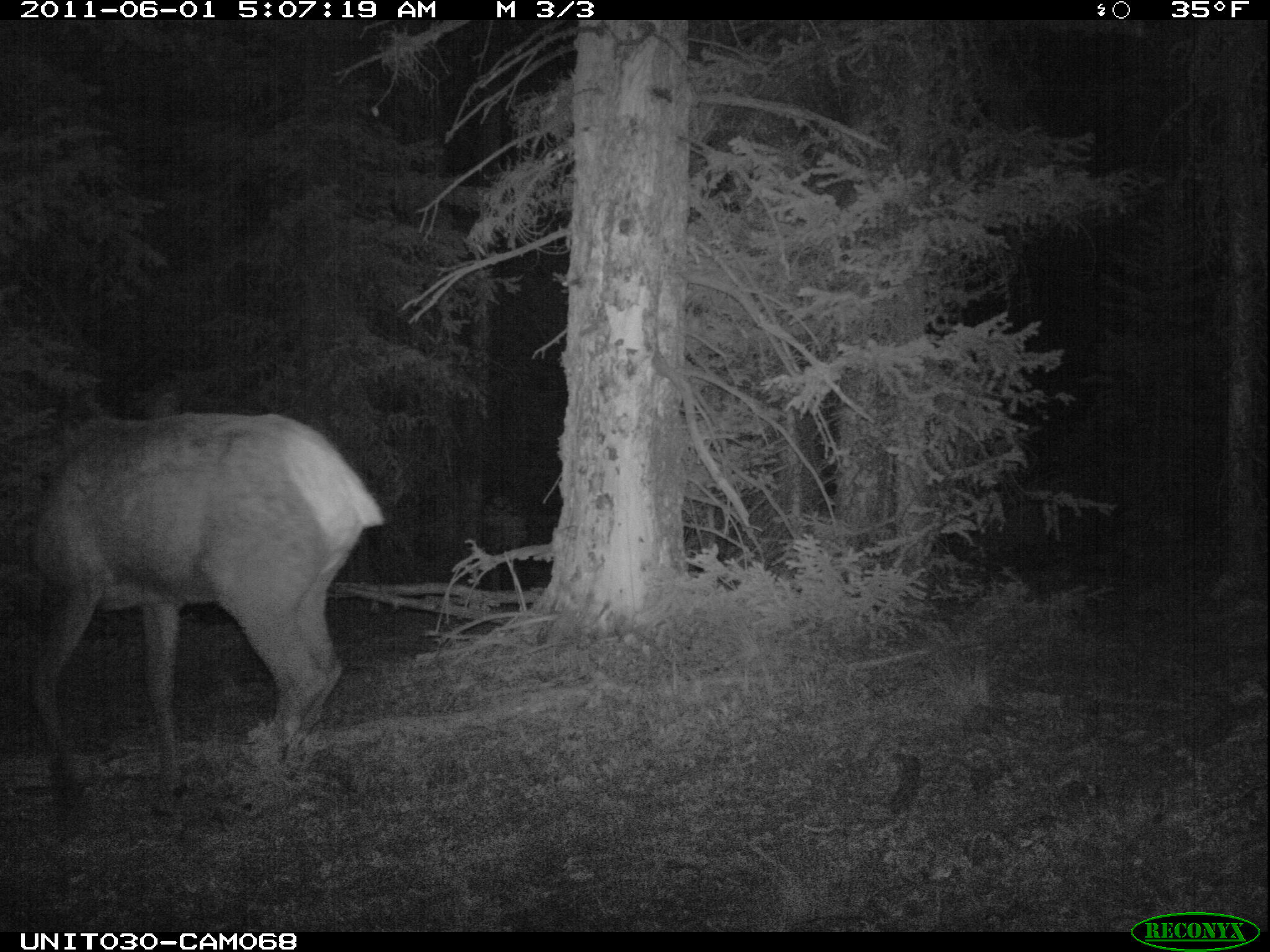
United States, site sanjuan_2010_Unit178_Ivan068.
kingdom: Animalia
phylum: Chordata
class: Mammalia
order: Artiodactyla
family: Cervidae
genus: Cervus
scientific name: Cervus elaphus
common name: red deer